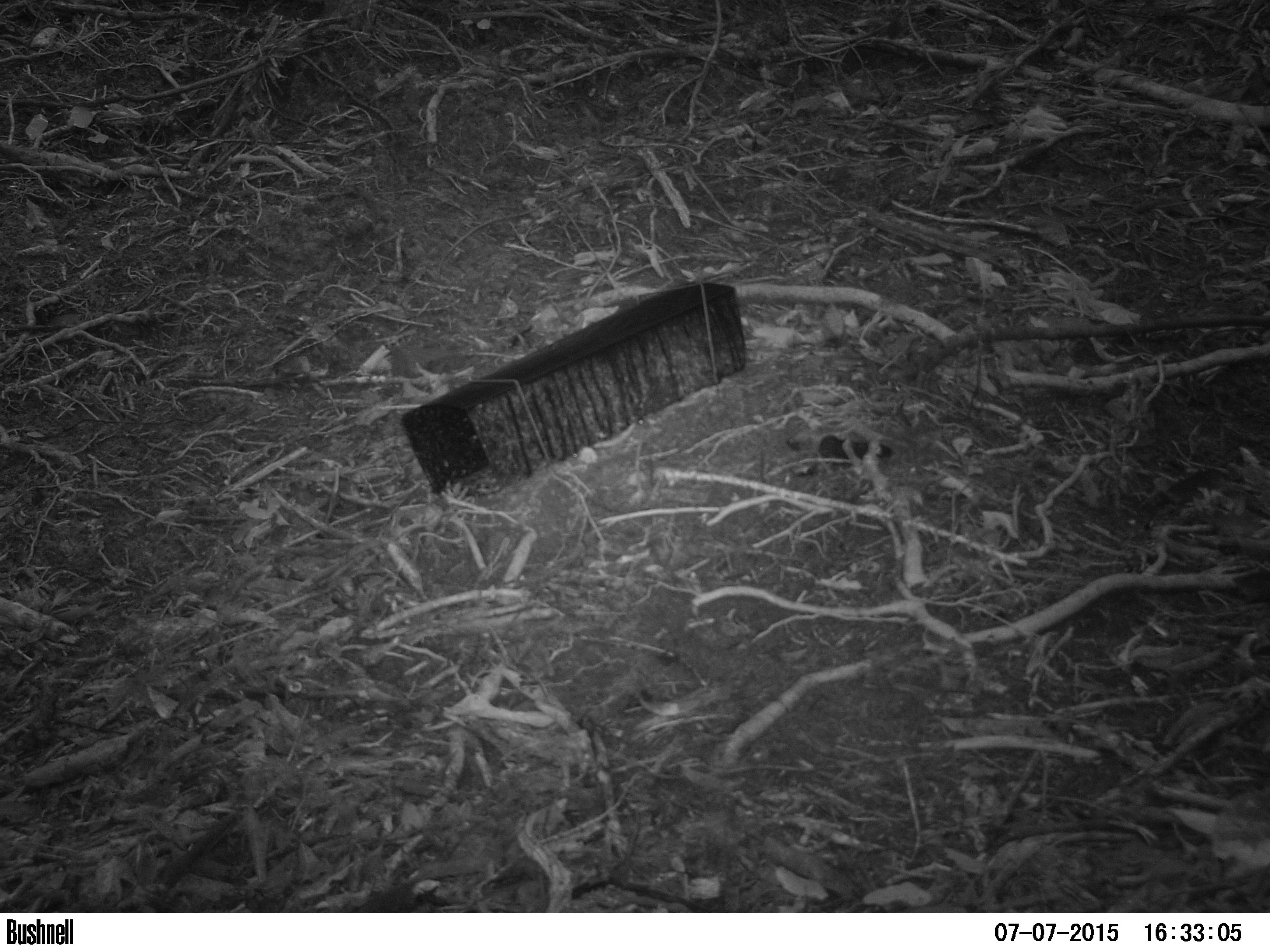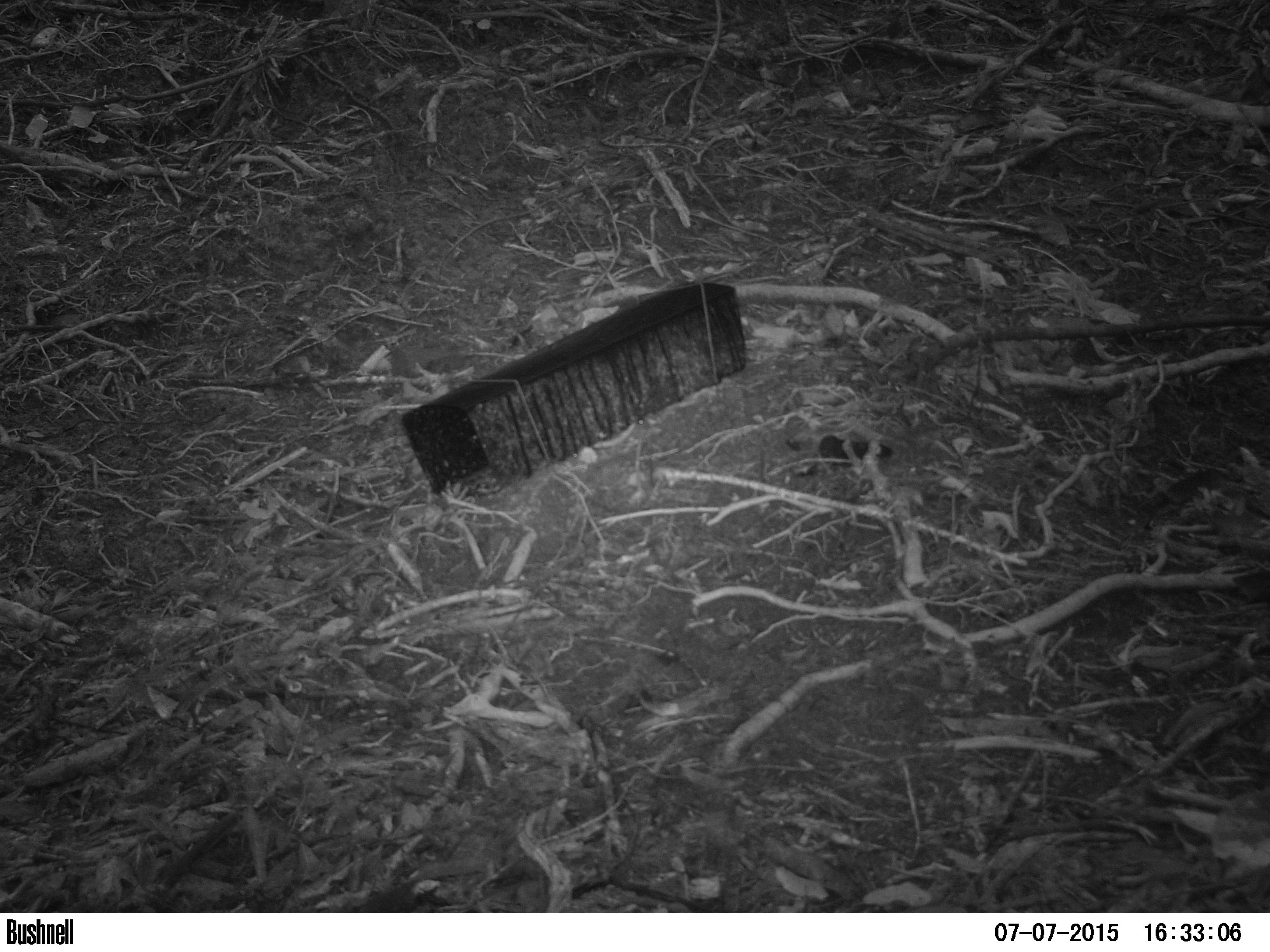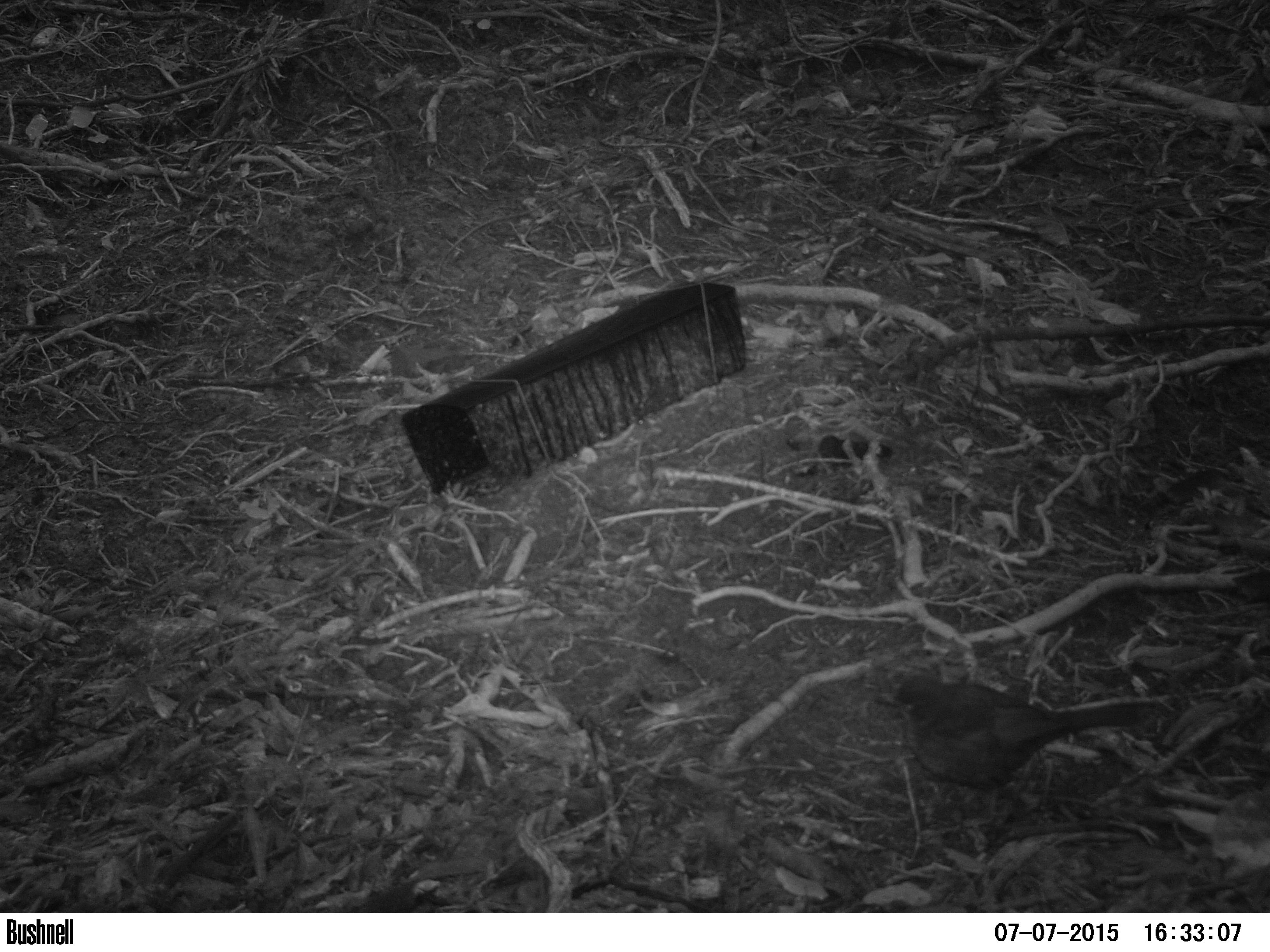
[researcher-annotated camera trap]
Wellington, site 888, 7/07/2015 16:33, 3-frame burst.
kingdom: Animalia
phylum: Chordata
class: Aves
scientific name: Aves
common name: bird